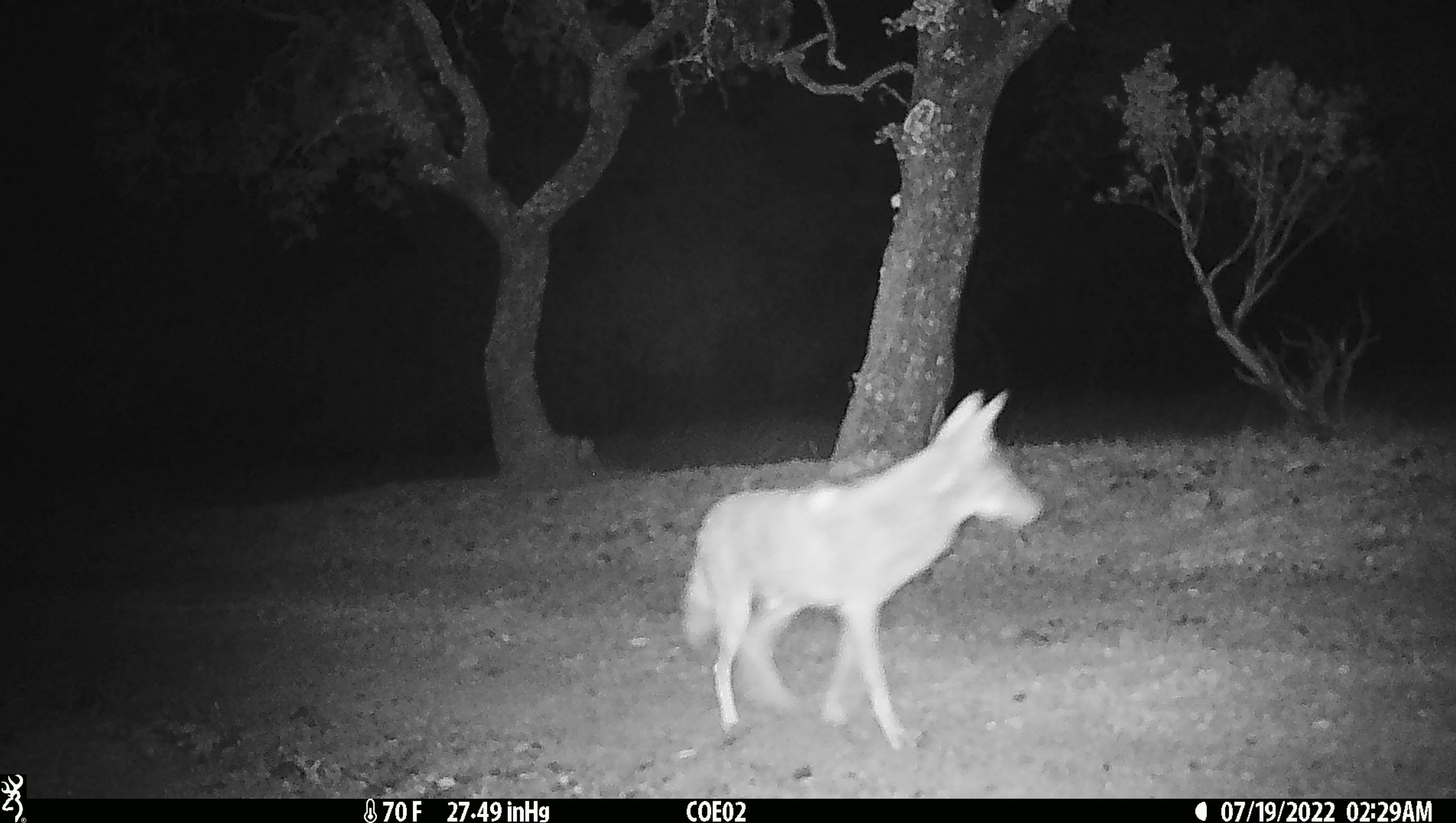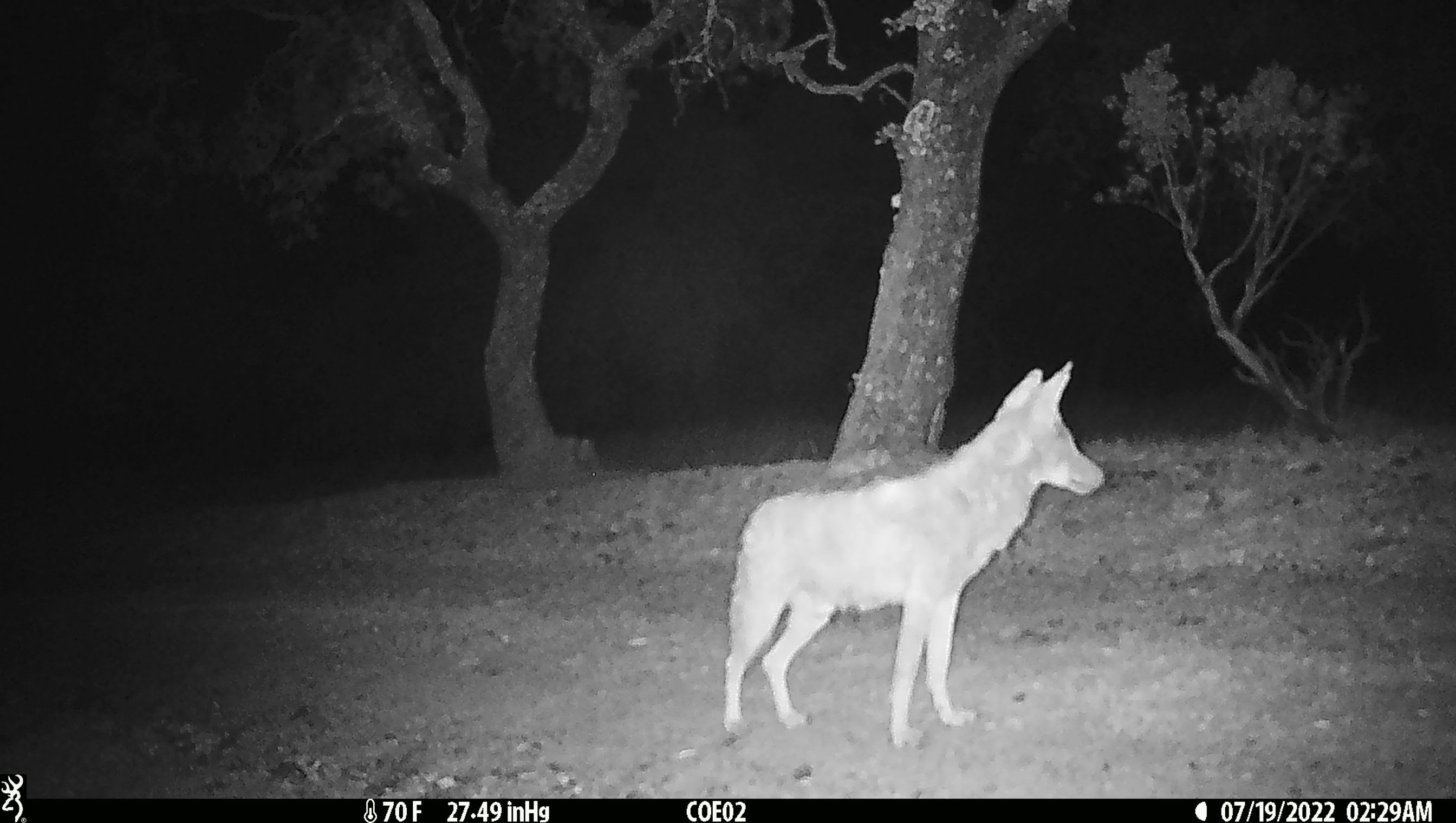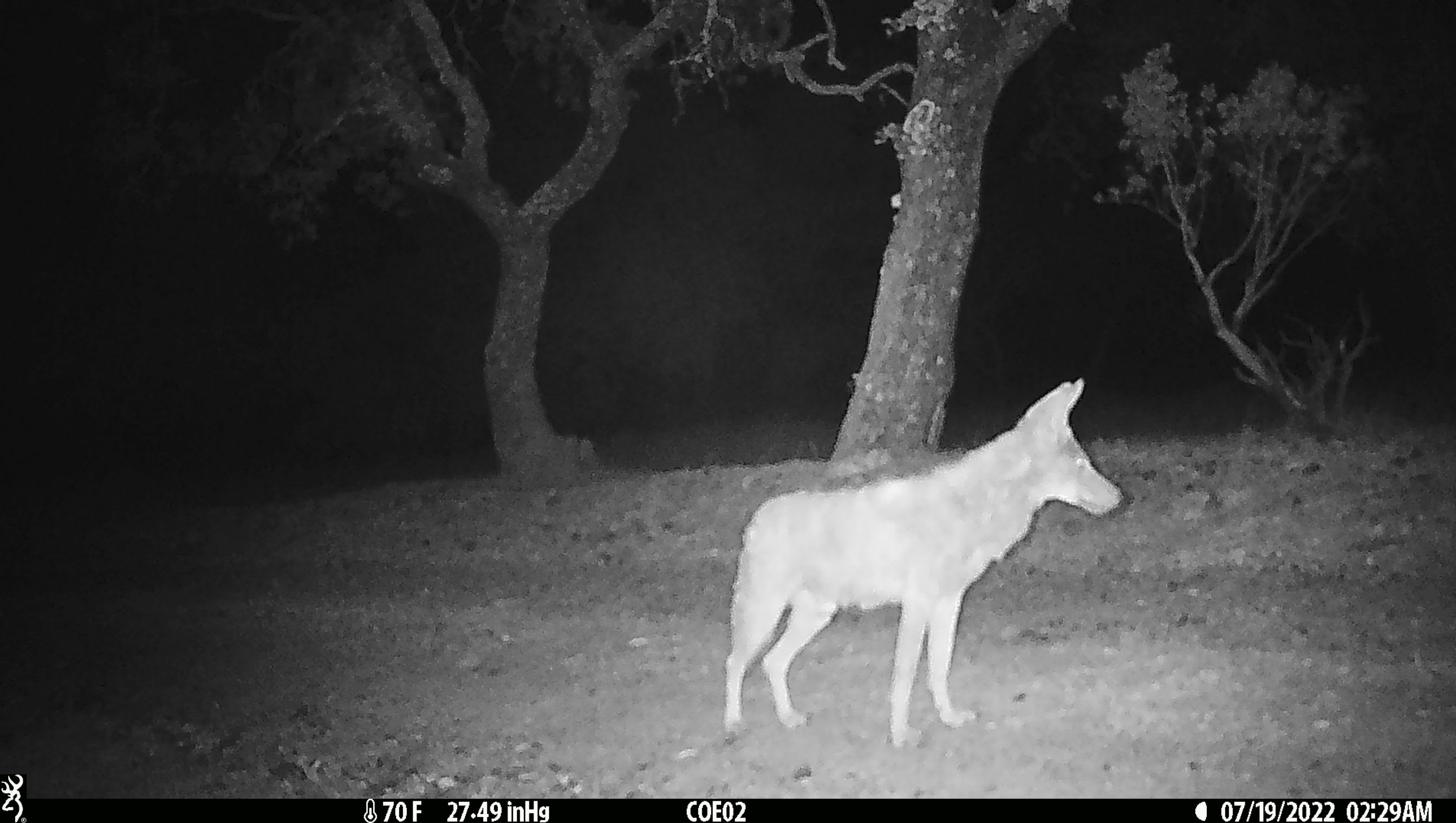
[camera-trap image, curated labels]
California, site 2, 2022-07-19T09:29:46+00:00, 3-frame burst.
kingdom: Animalia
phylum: Chordata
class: Mammalia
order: Carnivora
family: Canidae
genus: Canis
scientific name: Canis latrans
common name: coyote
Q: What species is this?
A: Coyote (Canis latrans).